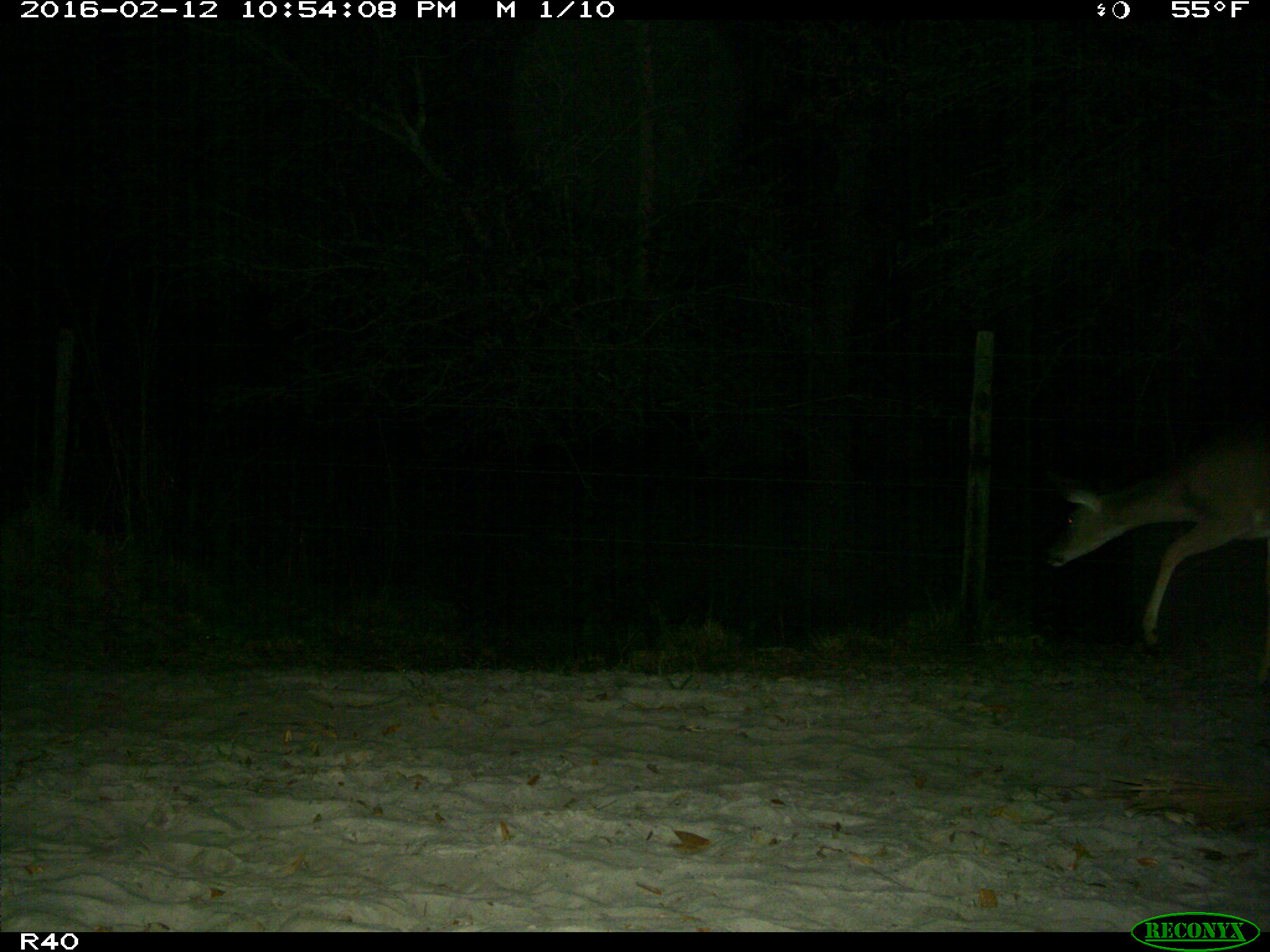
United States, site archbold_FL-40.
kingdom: Animalia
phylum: Chordata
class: Mammalia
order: Artiodactyla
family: Cervidae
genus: Odocoileus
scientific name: Odocoileus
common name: deer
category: unidentified deer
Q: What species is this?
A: Unidentified deer (deer) (Odocoileus).